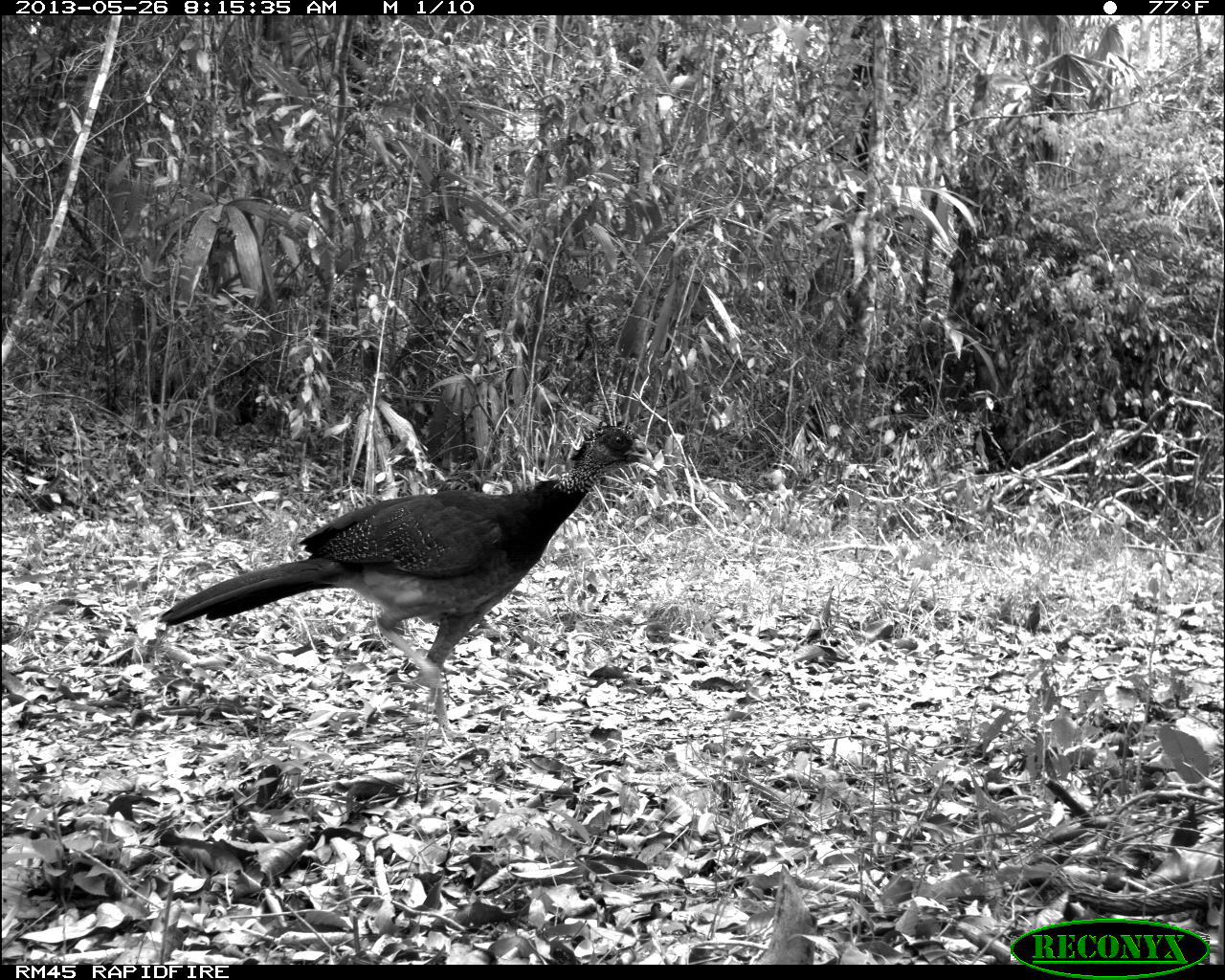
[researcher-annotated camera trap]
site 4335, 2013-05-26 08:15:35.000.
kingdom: Animalia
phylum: Chordata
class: Aves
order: Galliformes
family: Cracidae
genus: Crax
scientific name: Crax rubra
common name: great curassow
Crax rubra (great curassow), count 1, sex female.